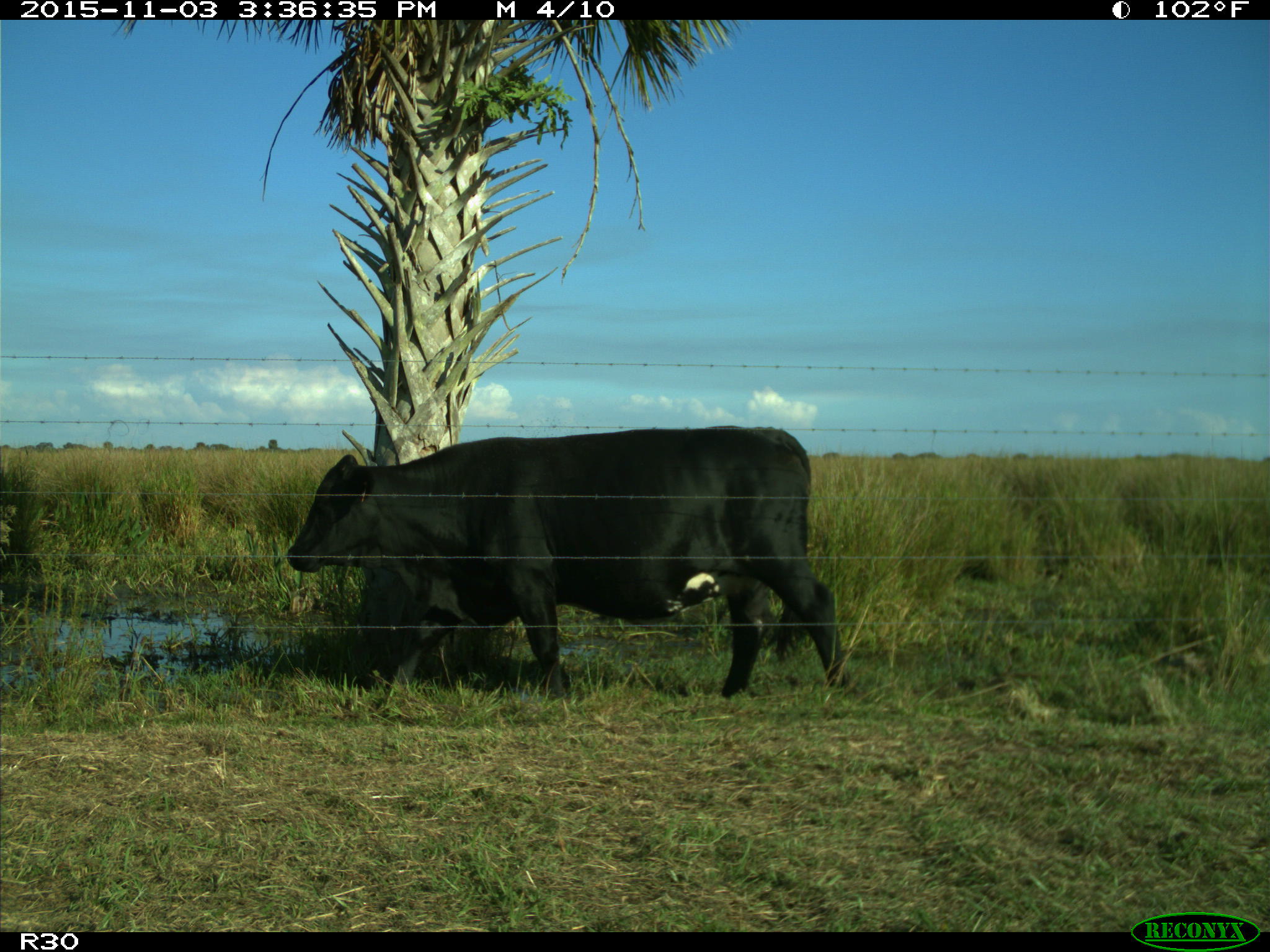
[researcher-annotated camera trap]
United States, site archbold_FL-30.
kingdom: Animalia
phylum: Chordata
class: Mammalia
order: Artiodactyla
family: Bovidae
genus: Bos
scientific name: Bos taurus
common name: domestic cow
Bos taurus (domestic cow).